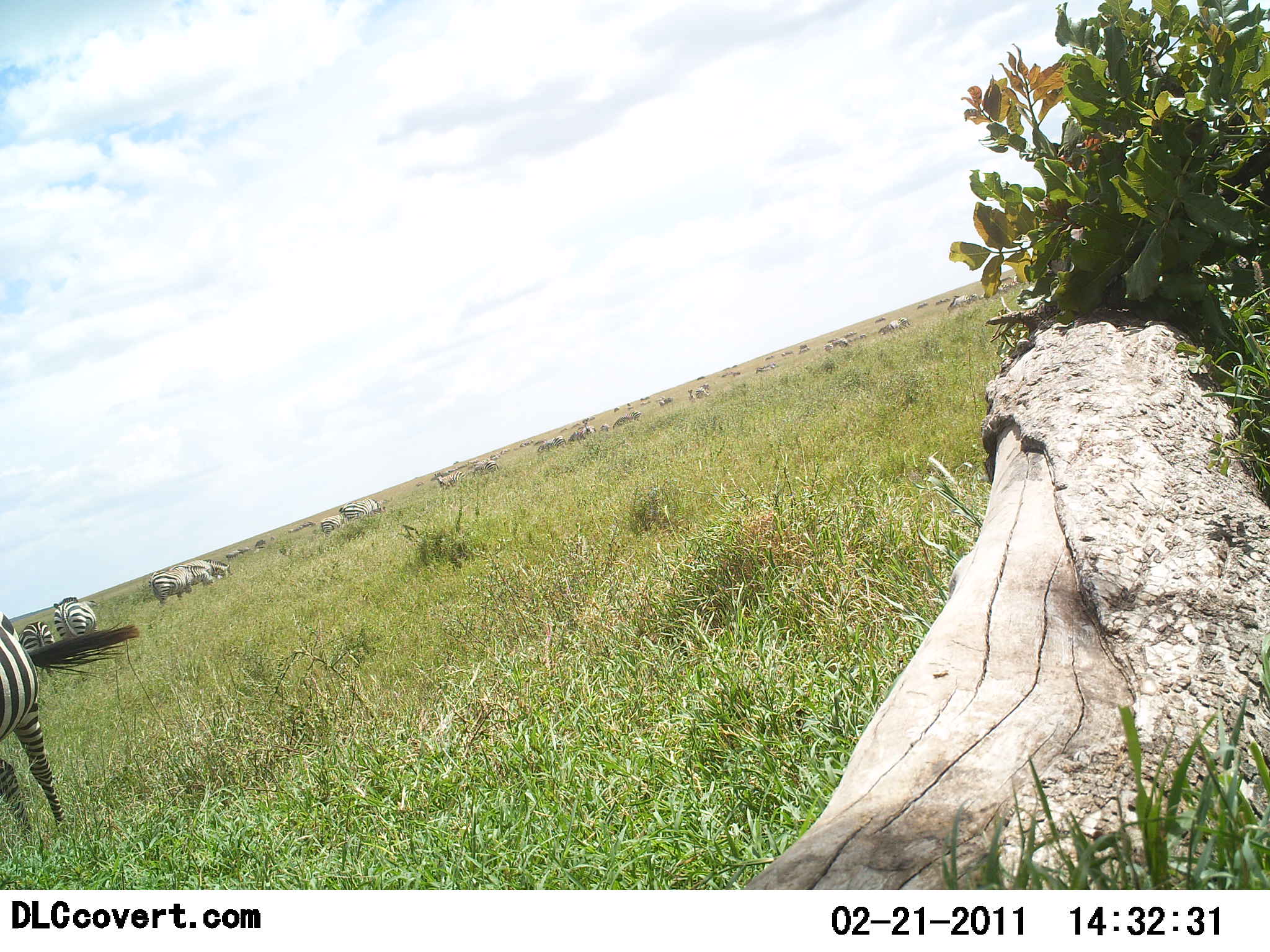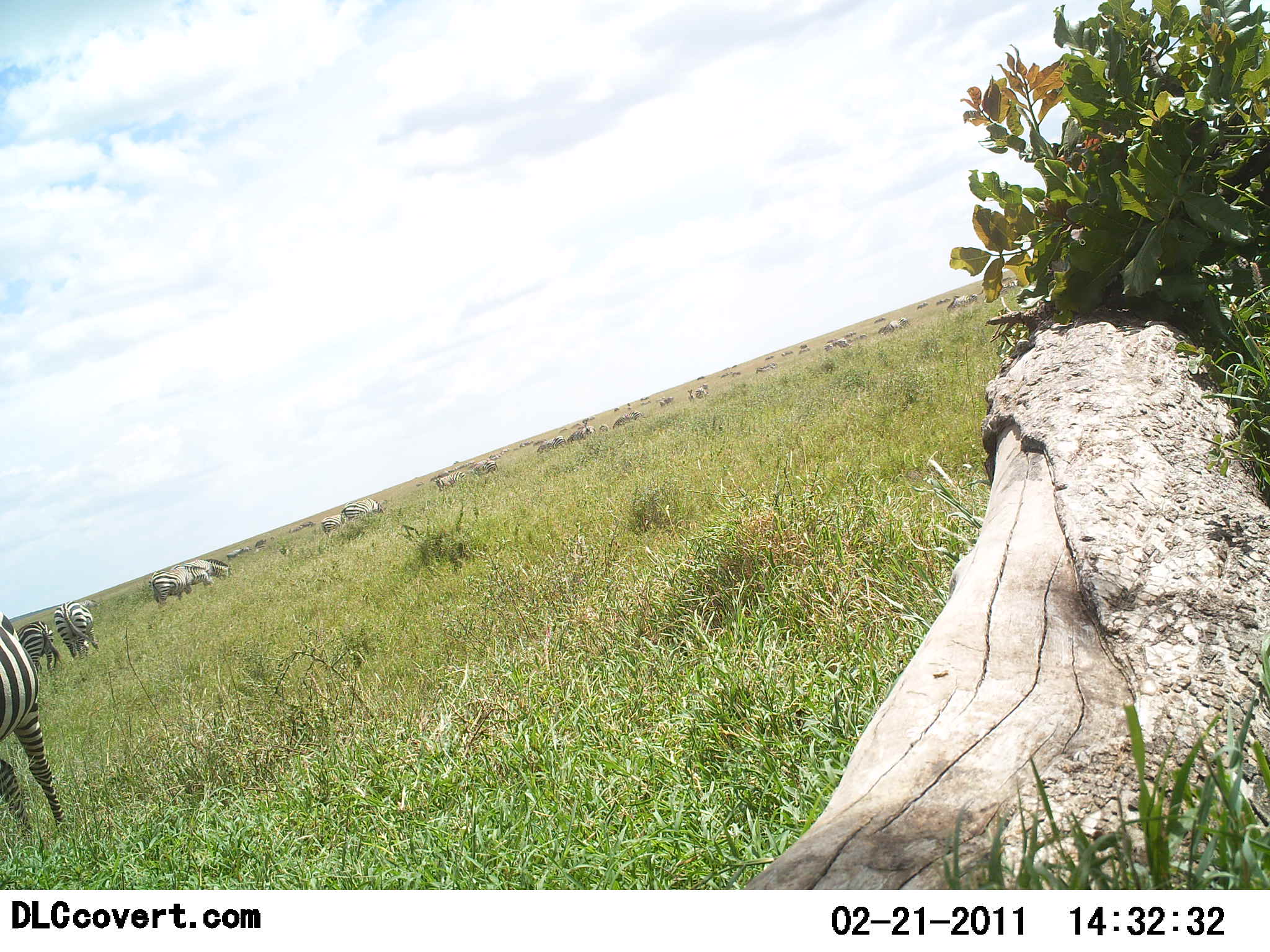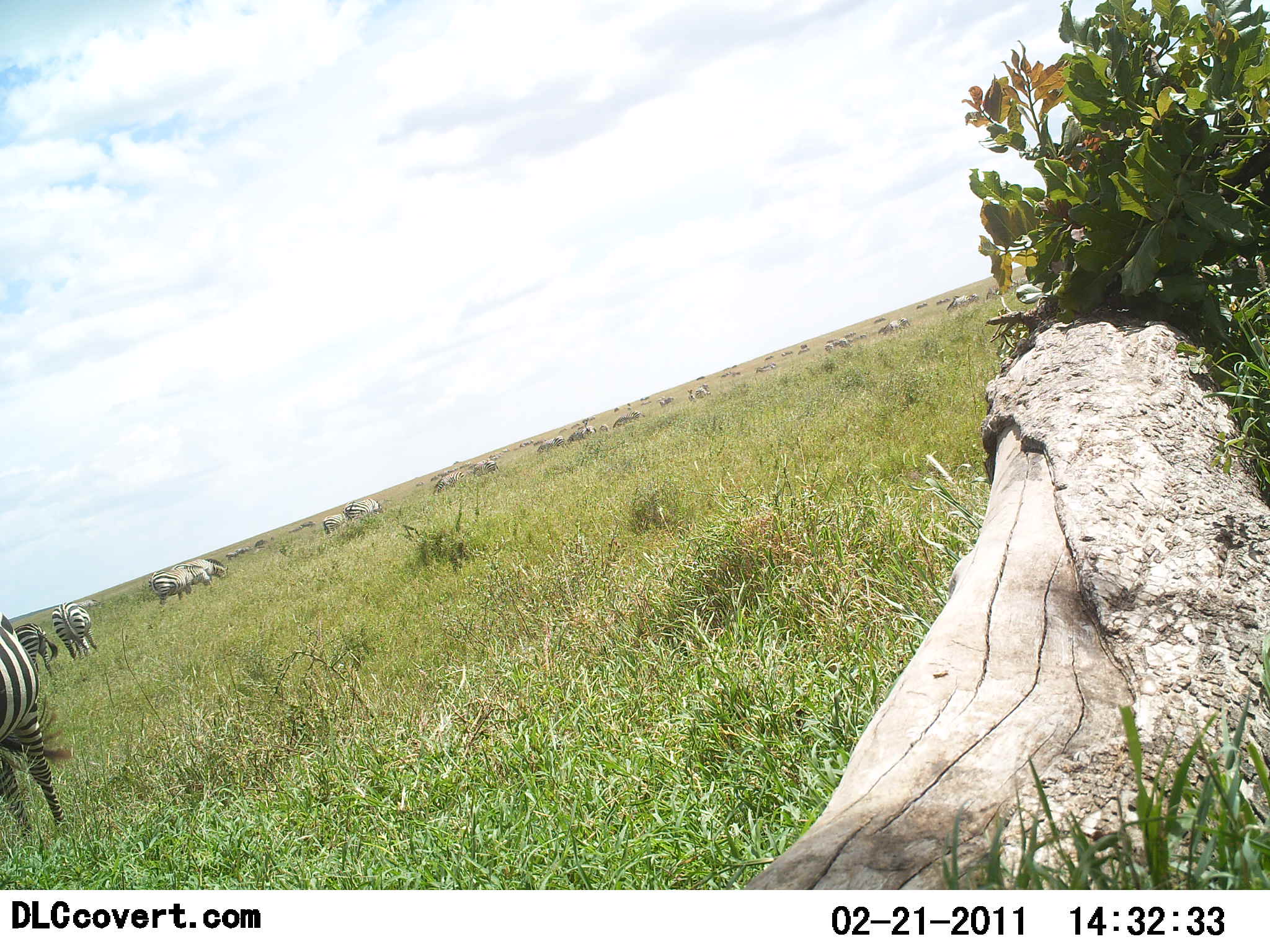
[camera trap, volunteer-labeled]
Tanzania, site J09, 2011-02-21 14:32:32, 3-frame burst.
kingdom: Animalia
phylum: Chordata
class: Mammalia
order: Perissodactyla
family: Equidae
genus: Equus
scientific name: Equus quagga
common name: plains zebra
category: zebra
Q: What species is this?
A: Zebra (plains zebra) (Equus quagga).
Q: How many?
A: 11-50.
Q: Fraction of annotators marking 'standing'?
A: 46%.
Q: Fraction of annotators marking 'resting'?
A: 15%.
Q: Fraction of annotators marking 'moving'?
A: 23%.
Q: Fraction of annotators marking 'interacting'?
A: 0%.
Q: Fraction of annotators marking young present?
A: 0%.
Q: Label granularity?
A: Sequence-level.